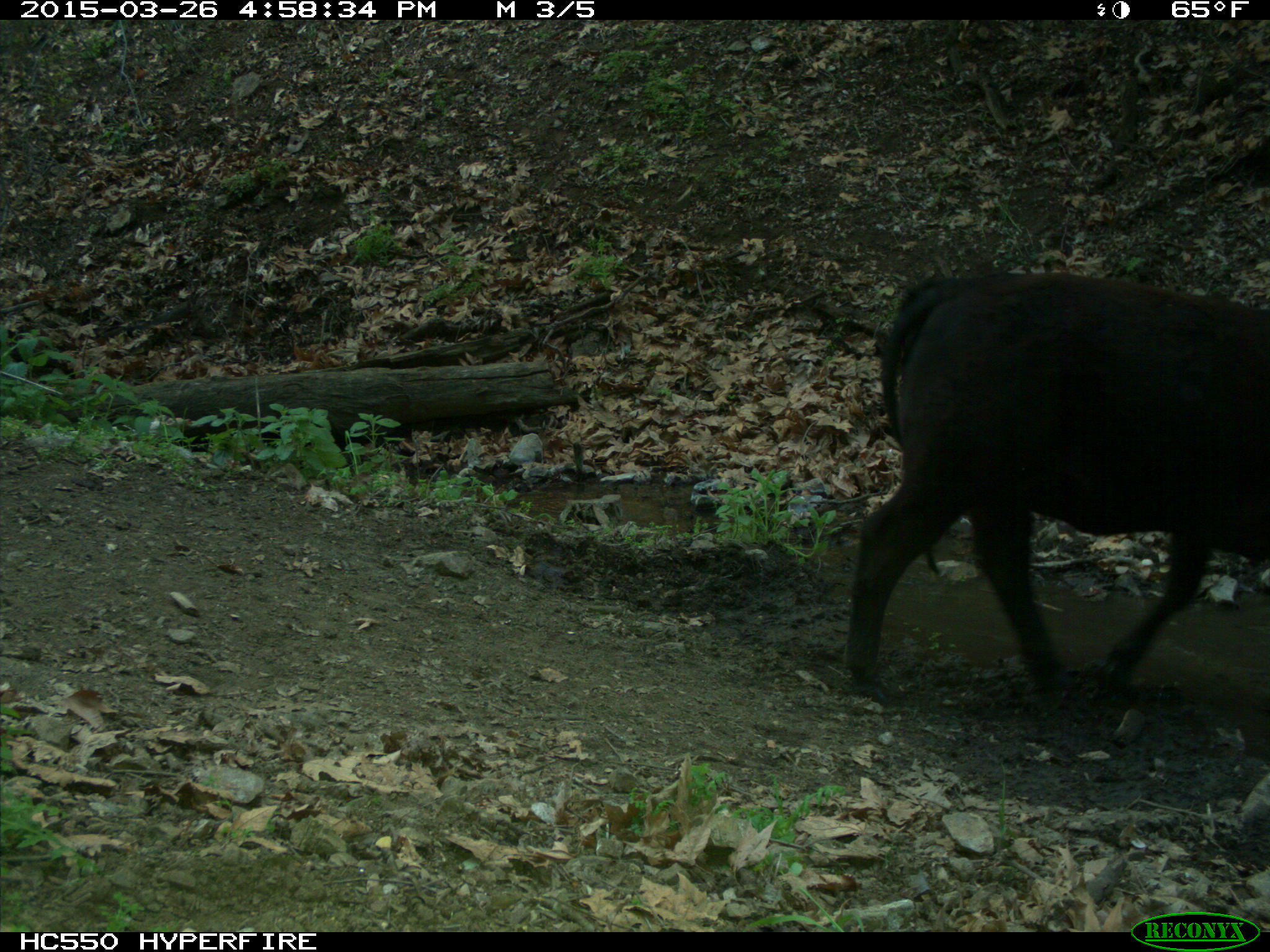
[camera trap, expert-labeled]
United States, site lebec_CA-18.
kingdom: Animalia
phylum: Chordata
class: Mammalia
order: Artiodactyla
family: Bovidae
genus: Bos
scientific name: Bos taurus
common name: domestic cow